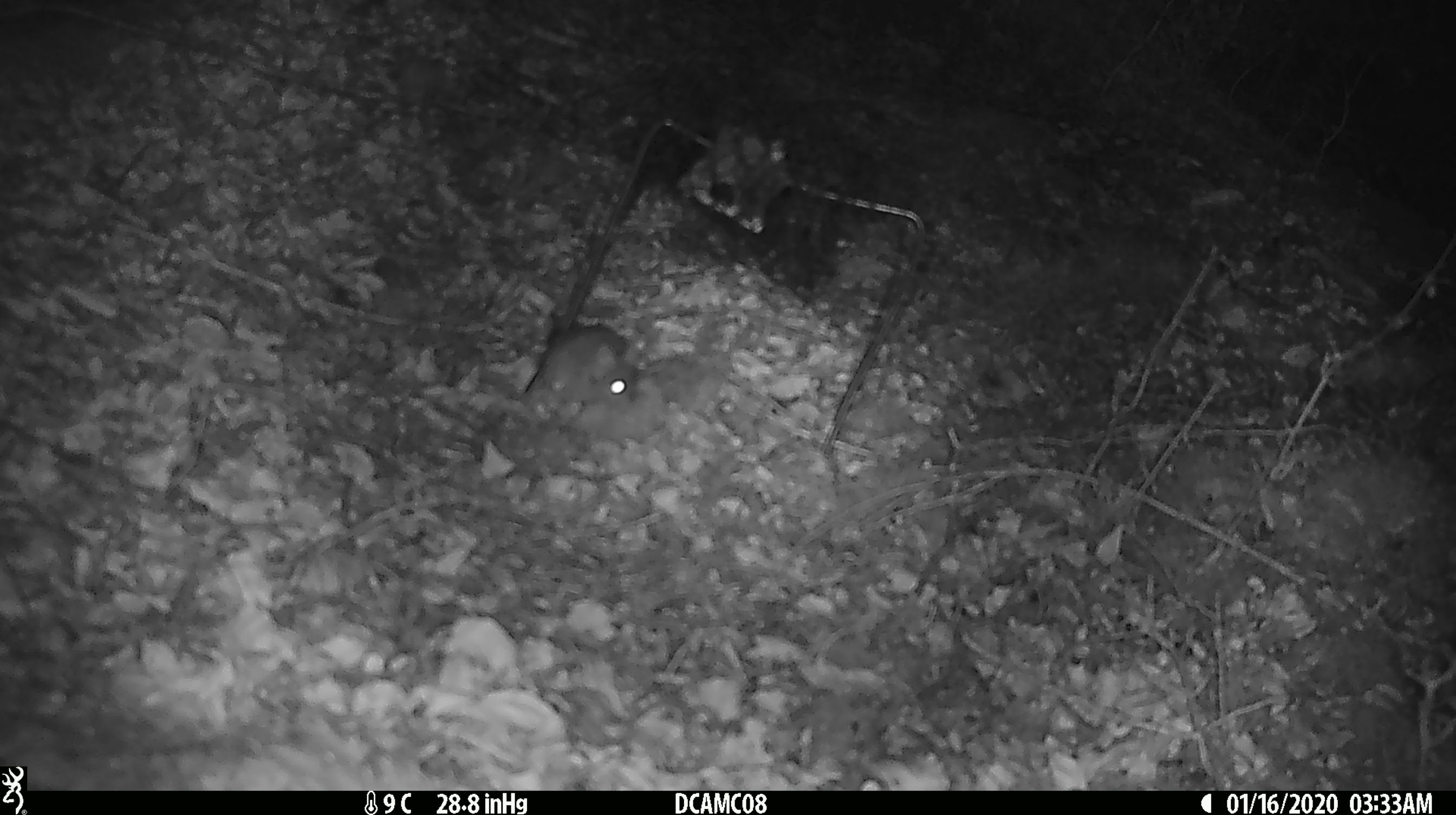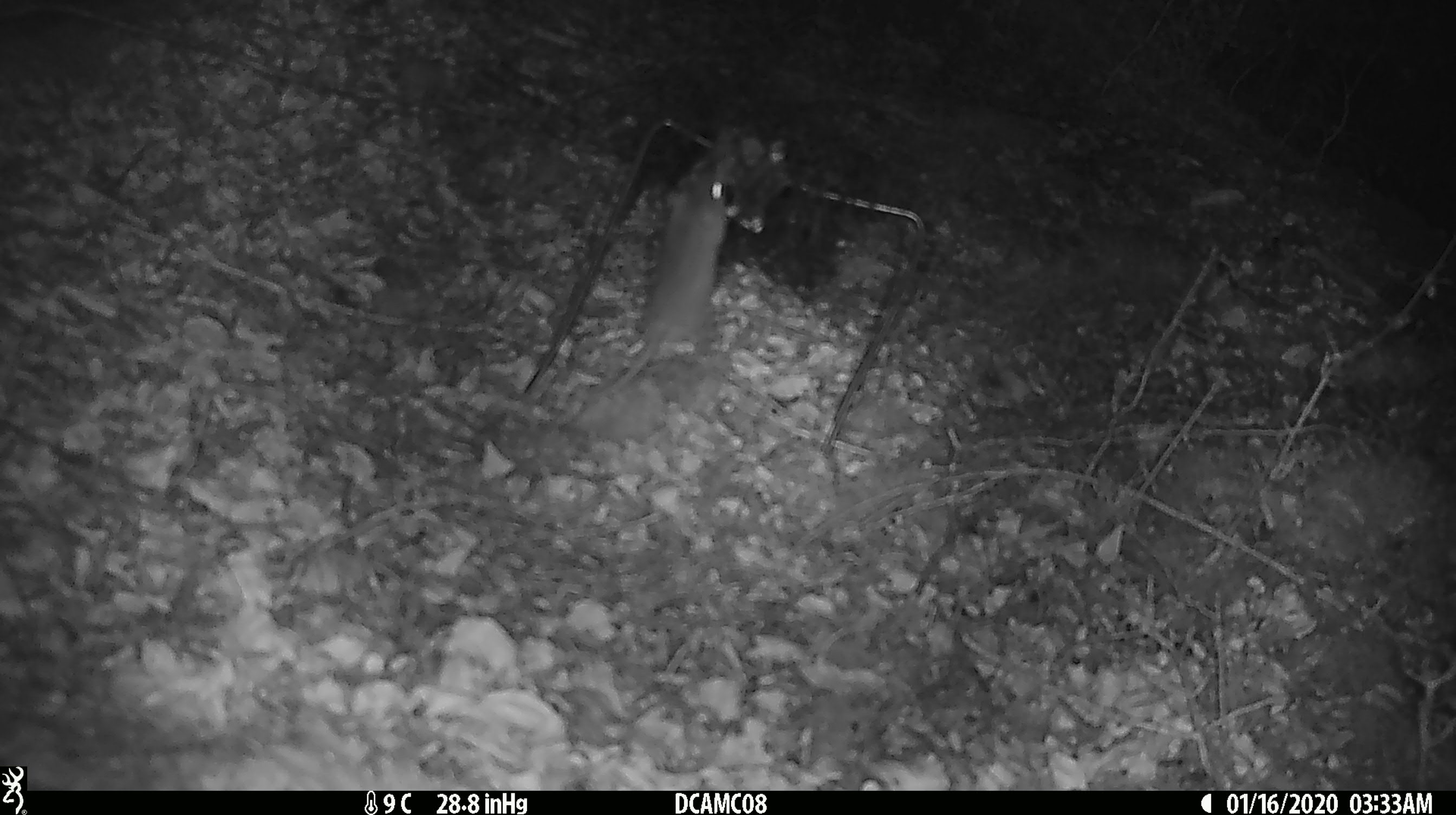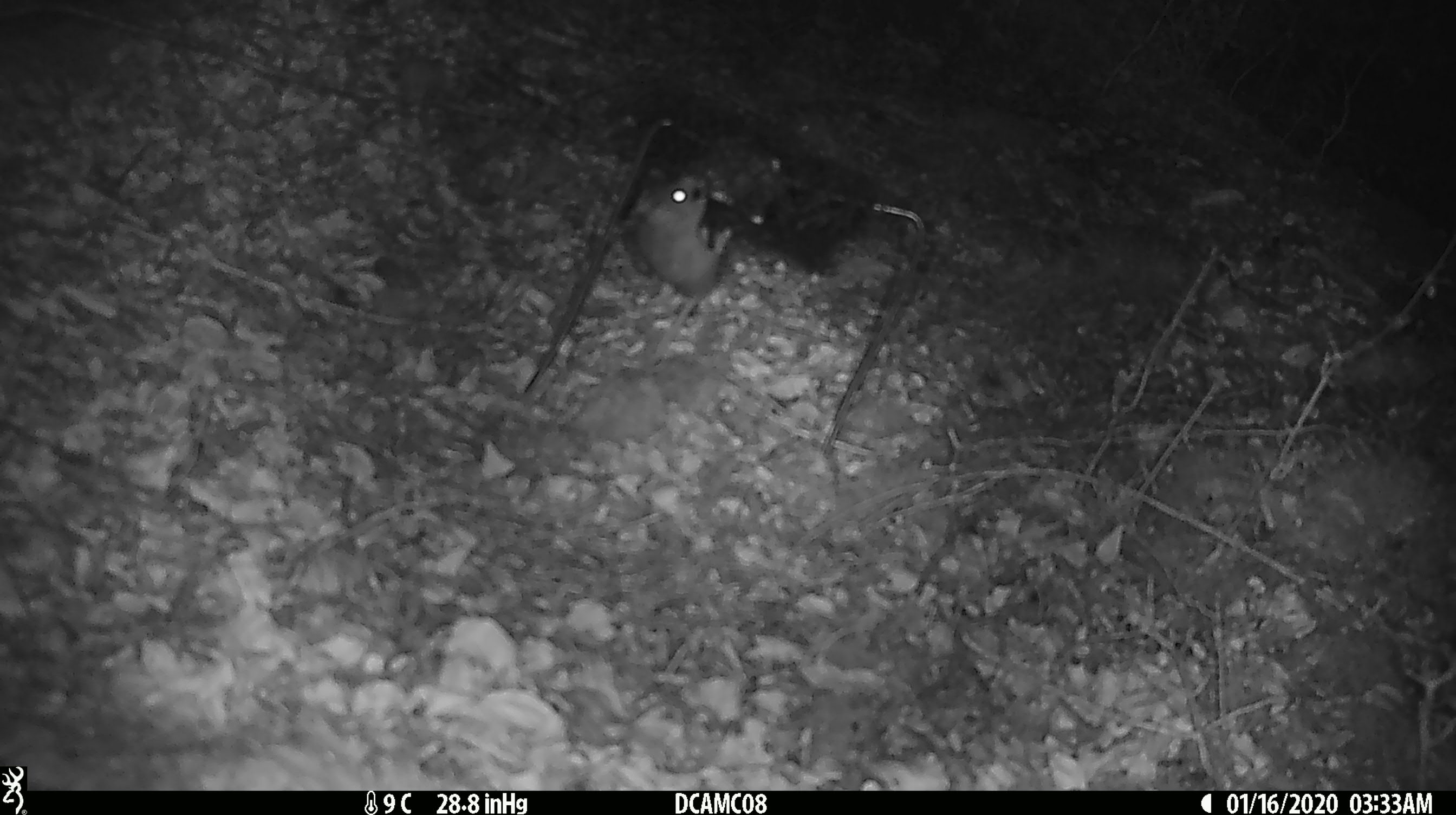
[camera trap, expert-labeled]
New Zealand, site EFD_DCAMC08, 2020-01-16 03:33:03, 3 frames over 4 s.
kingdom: Animalia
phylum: Chordata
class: Mammalia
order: Rodentia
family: Muridae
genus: Mus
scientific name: Mus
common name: mouse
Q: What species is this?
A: Mouse (Mus).